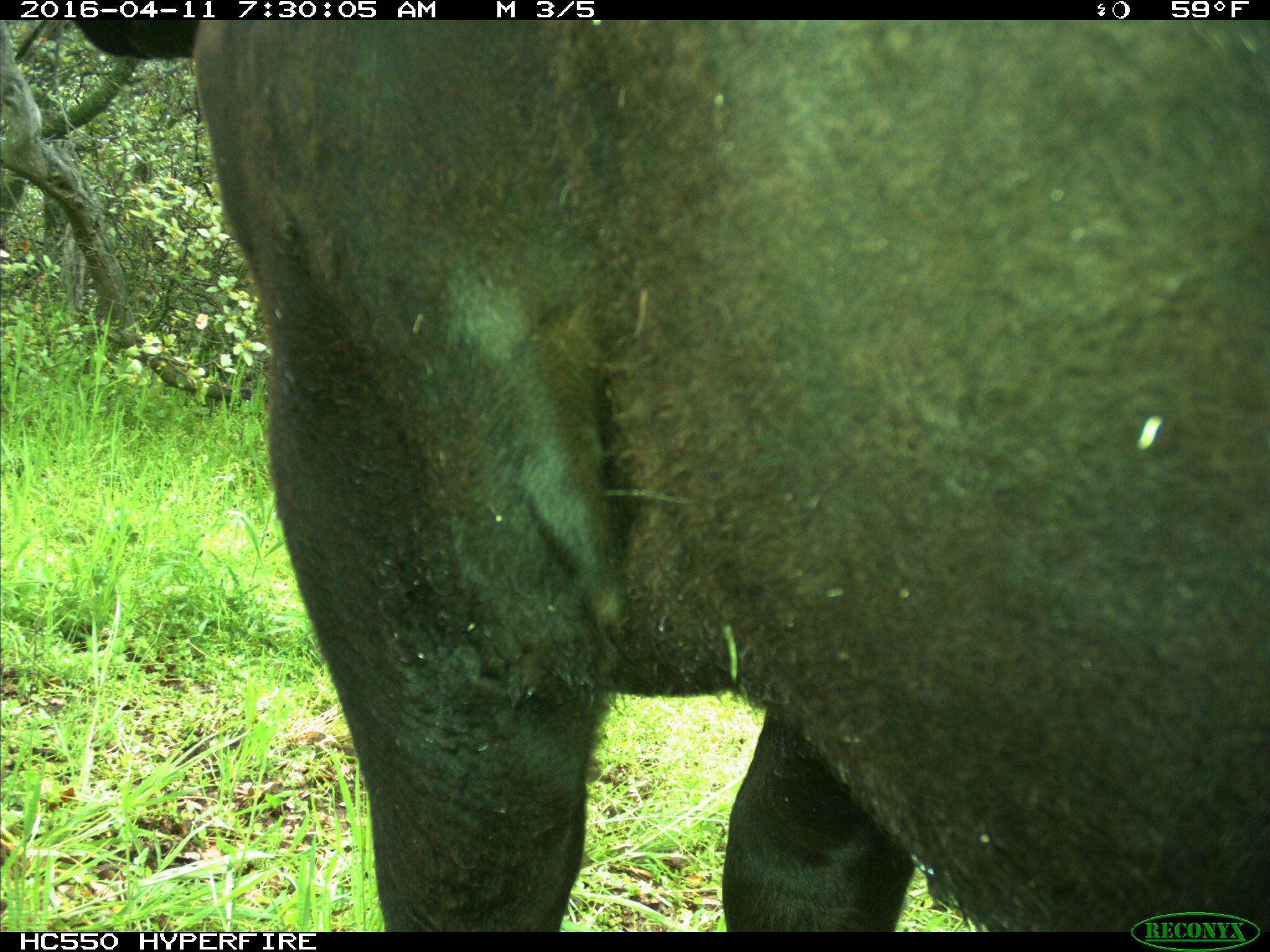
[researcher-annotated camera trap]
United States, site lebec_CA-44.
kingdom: Animalia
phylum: Chordata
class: Mammalia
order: Artiodactyla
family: Bovidae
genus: Bos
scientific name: Bos taurus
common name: domestic cow